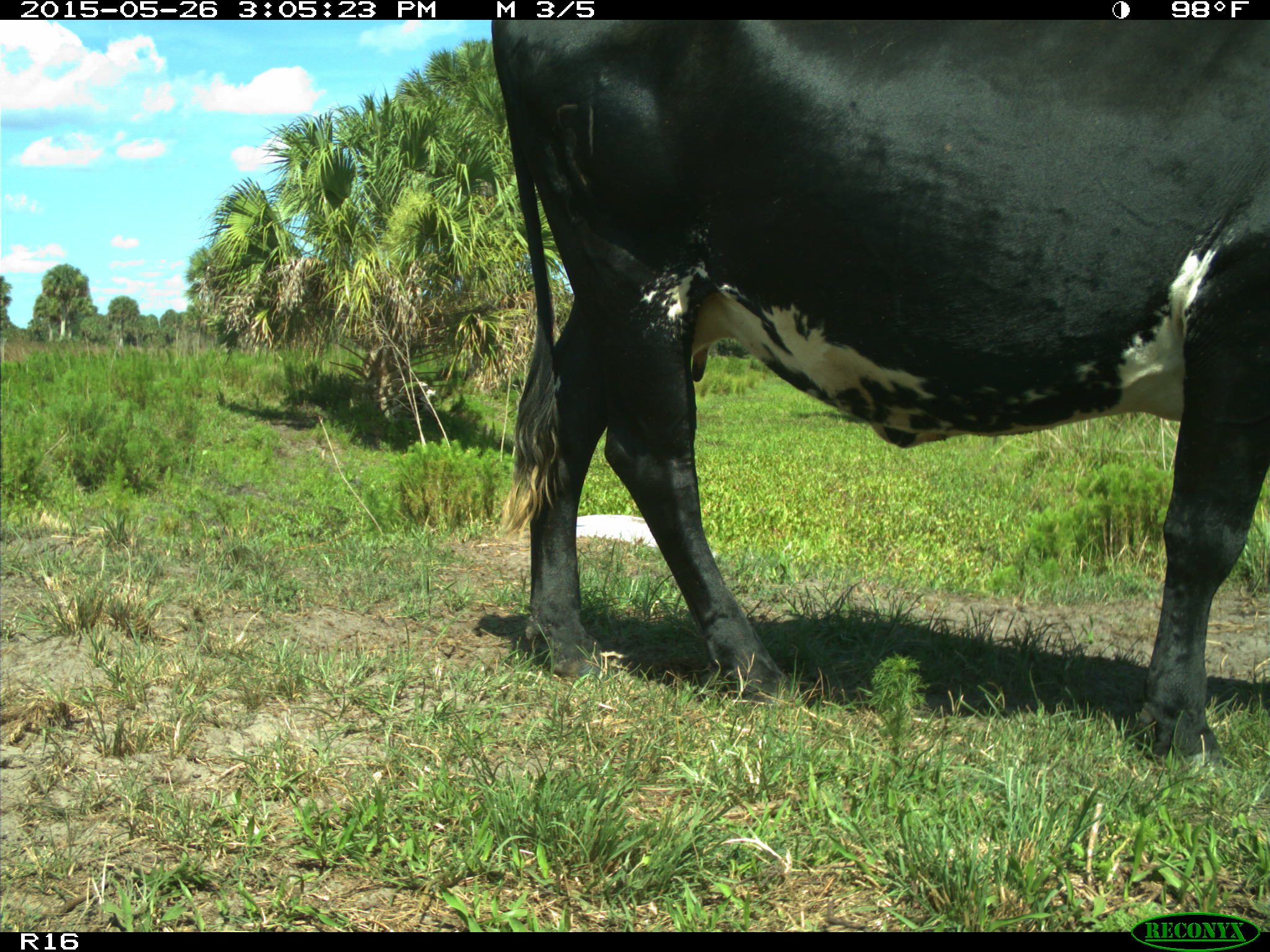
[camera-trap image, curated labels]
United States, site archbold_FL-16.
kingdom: Animalia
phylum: Chordata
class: Mammalia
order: Artiodactyla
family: Bovidae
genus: Bos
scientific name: Bos taurus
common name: domestic cow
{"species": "Bos taurus (domestic cow)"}